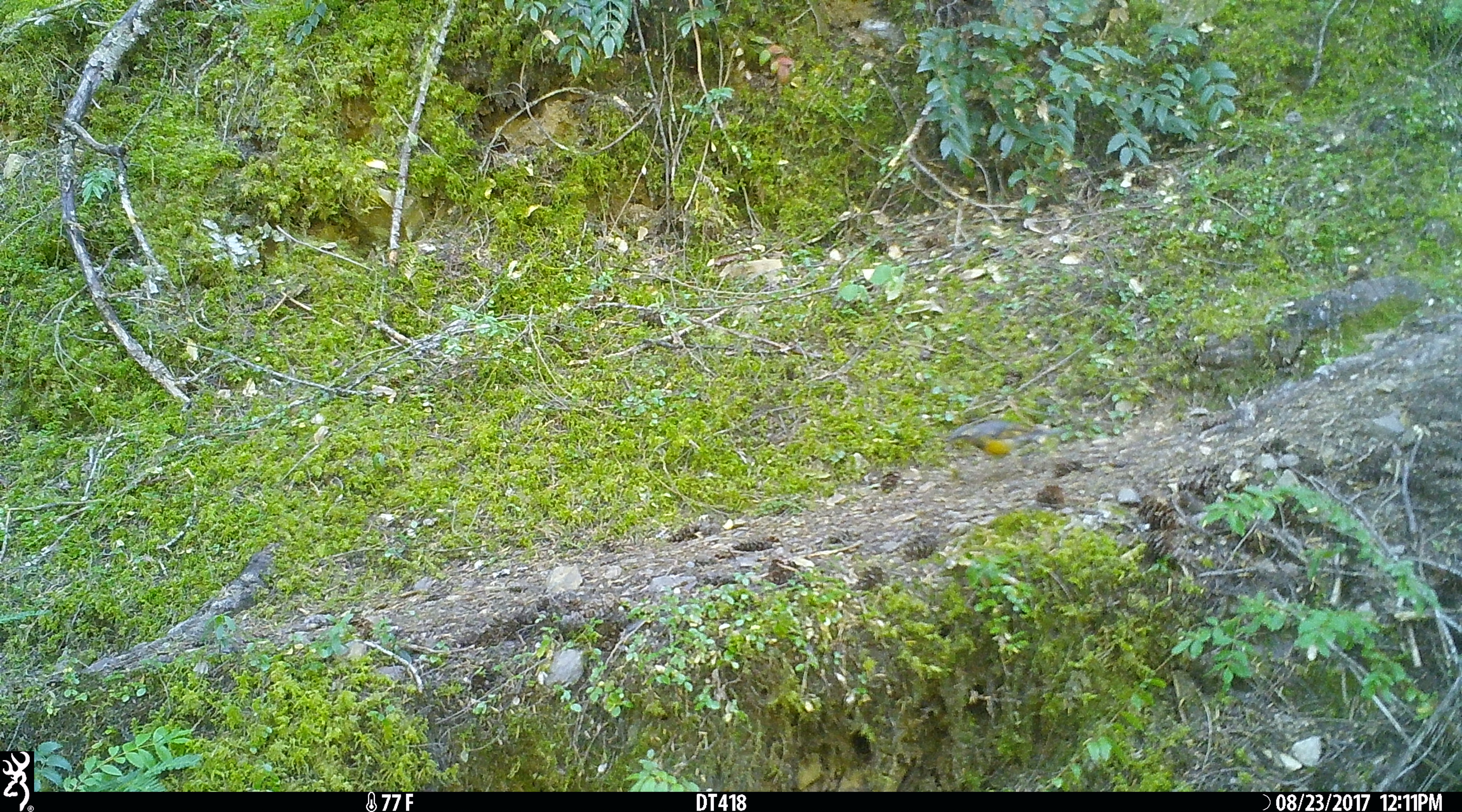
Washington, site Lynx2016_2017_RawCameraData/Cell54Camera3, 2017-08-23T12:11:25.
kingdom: Animalia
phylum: Chordata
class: Aves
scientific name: Aves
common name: birds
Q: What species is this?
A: Aves (birds).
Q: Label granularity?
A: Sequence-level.